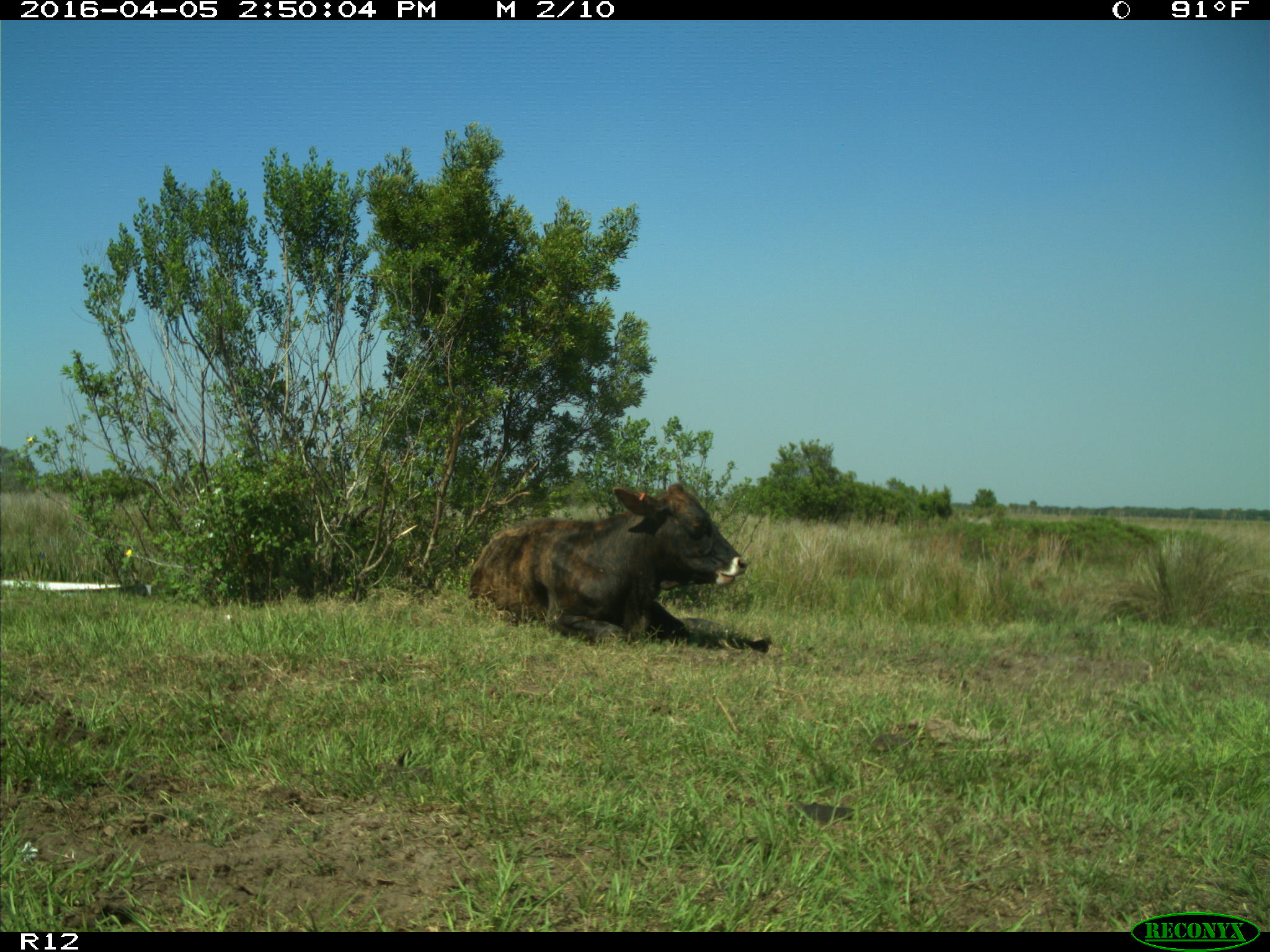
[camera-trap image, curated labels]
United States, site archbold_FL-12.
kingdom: Animalia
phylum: Chordata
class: Mammalia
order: Artiodactyla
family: Bovidae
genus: Bos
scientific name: Bos taurus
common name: domestic cow